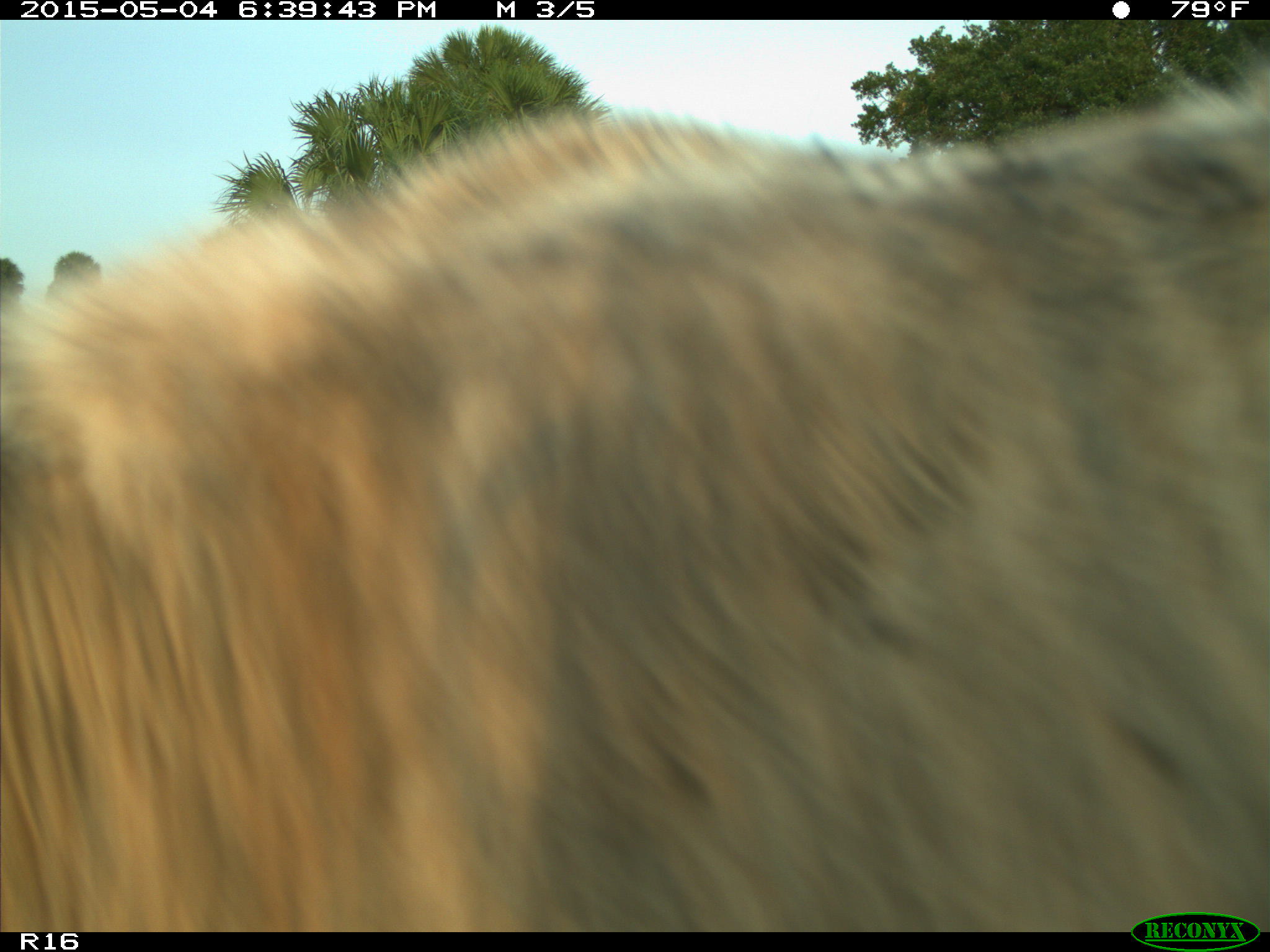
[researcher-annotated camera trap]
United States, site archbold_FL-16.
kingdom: Animalia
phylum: Chordata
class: Mammalia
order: Artiodactyla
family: Bovidae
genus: Bos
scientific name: Bos taurus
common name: domestic cow